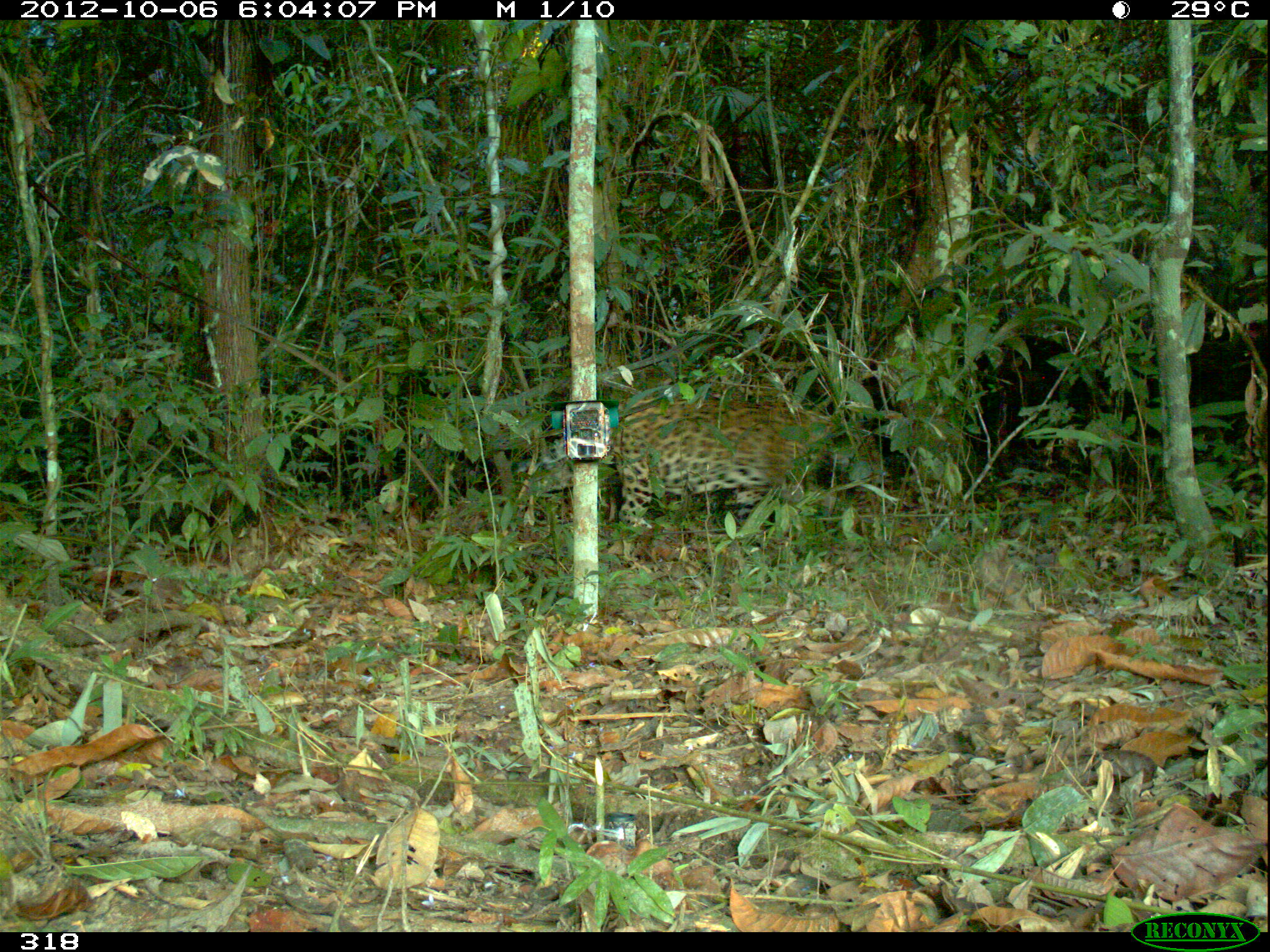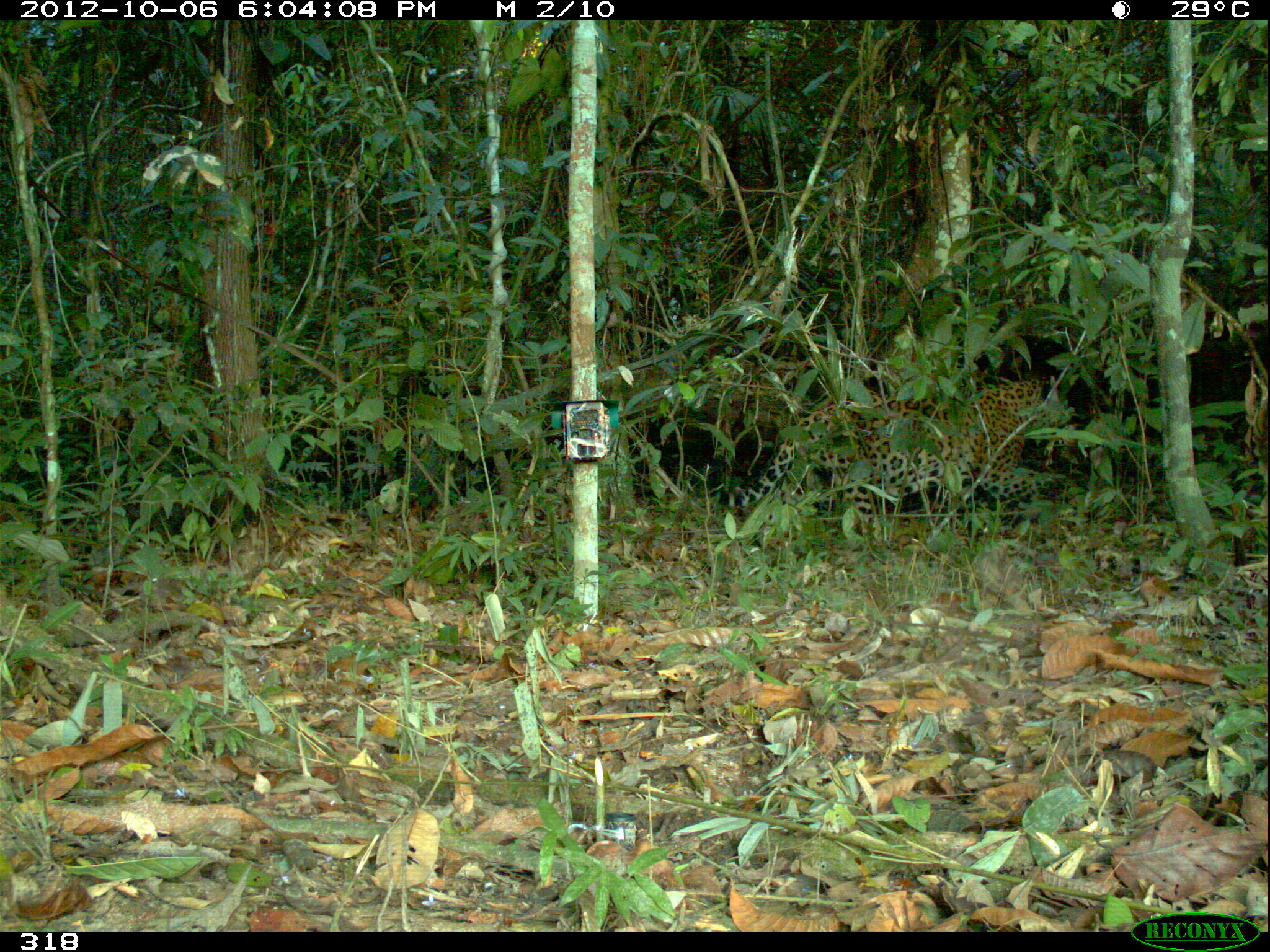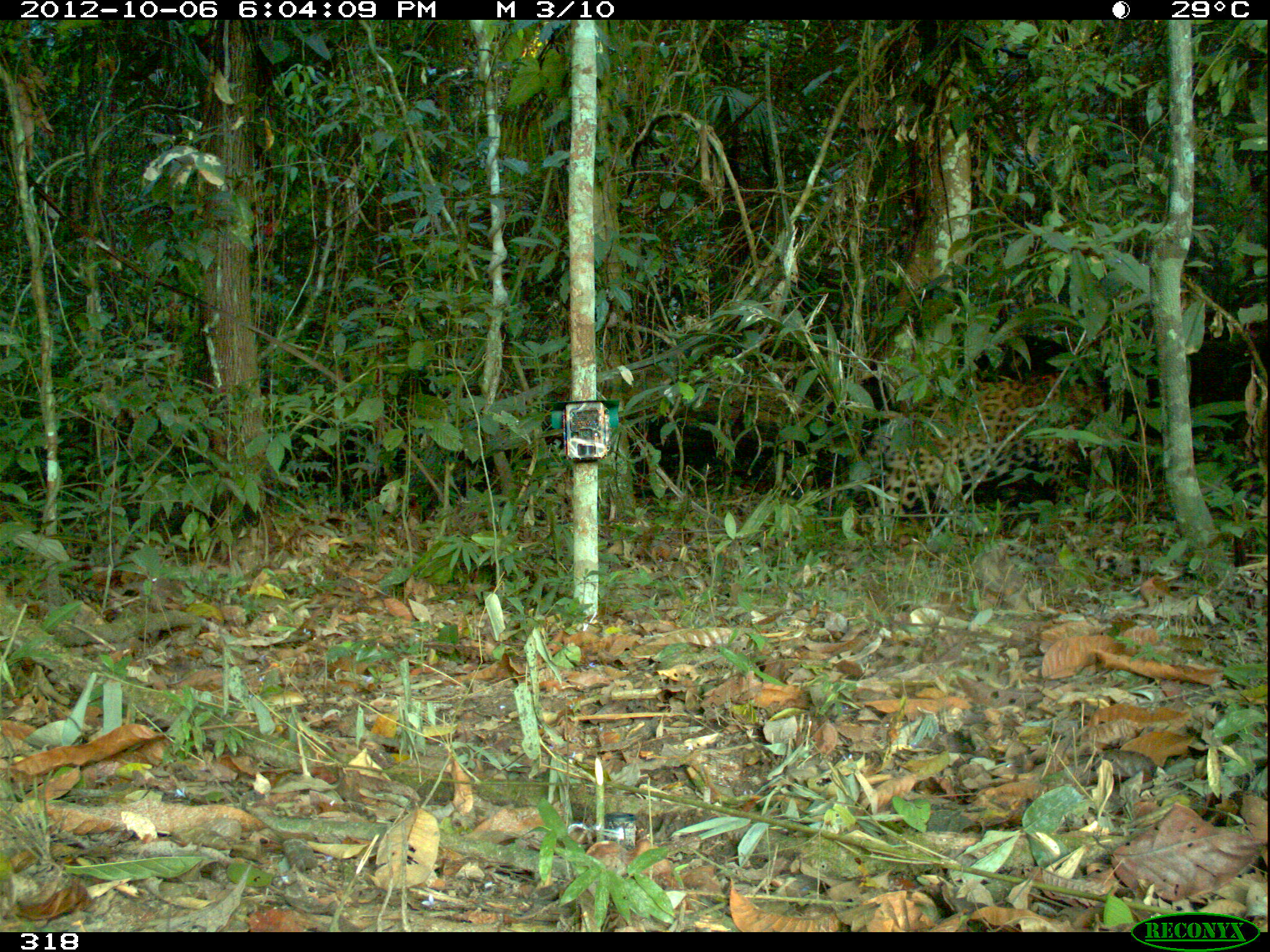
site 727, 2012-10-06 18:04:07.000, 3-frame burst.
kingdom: Animalia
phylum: Chordata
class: Mammalia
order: Carnivora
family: Felidae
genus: Panthera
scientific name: Panthera onca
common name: jaguar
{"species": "Panthera onca (jaguar)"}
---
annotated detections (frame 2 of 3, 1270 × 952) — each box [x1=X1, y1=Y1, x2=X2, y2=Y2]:
panthera onca: [x1=710, y1=377, x2=1048, y2=524]